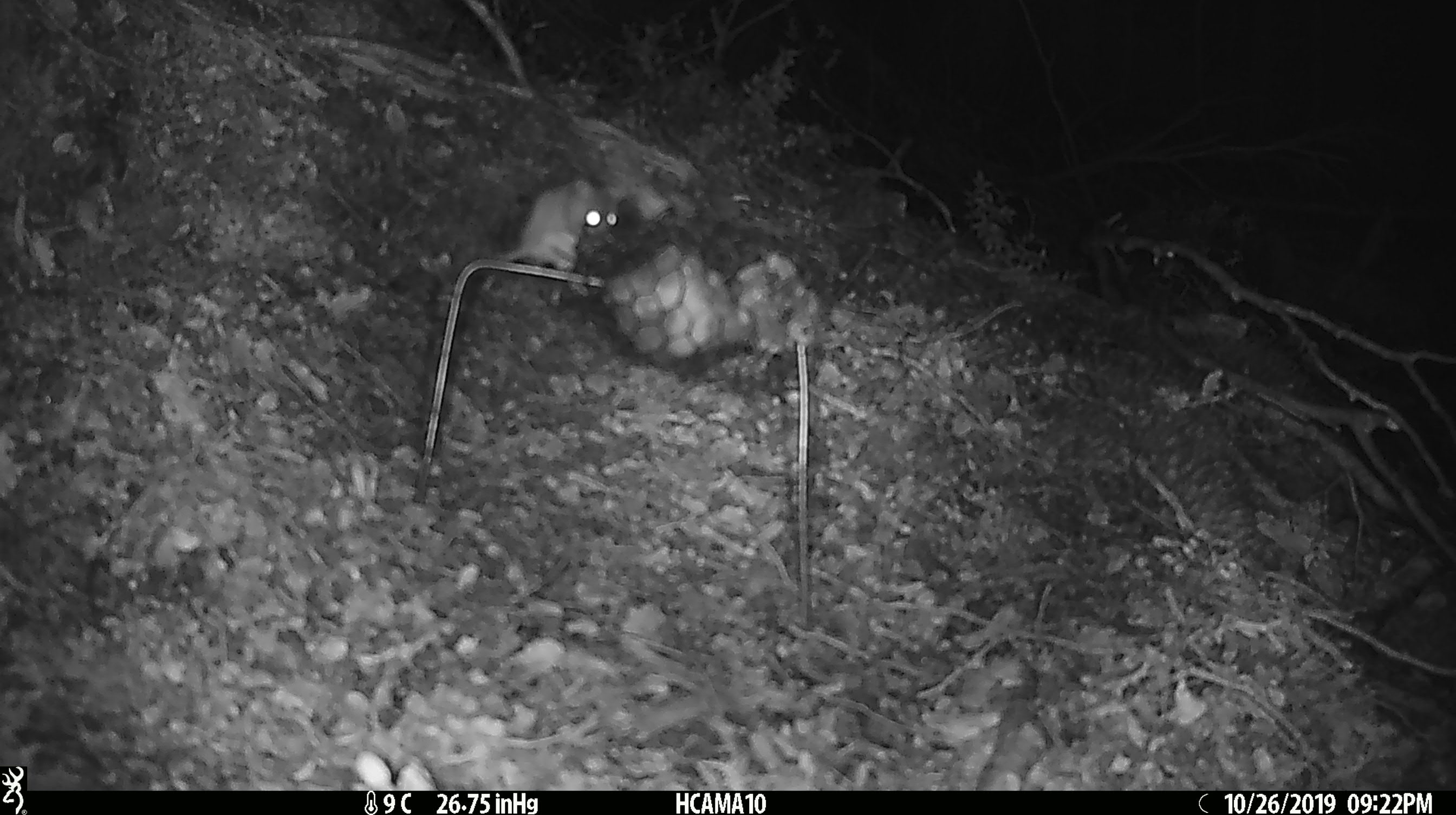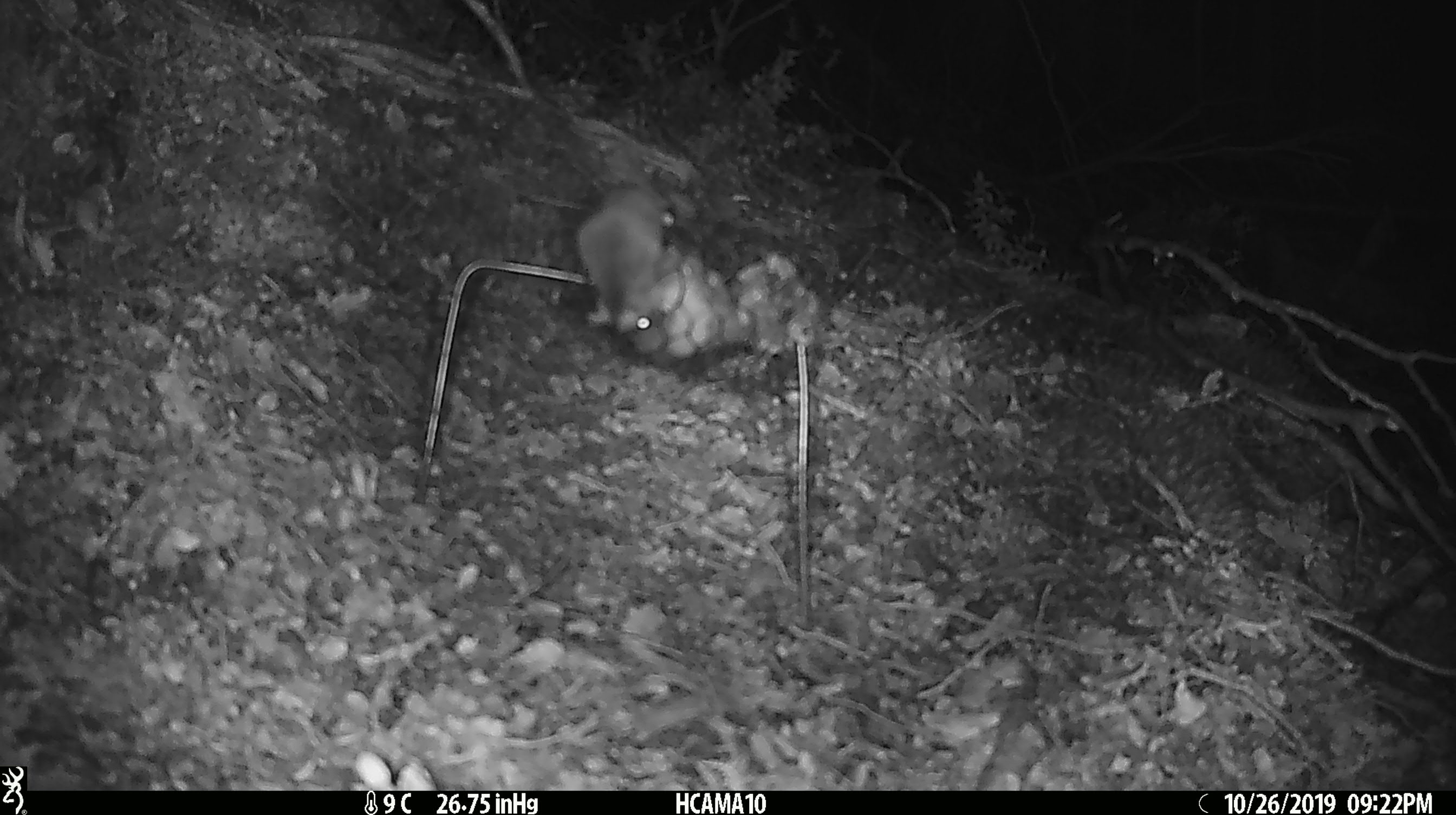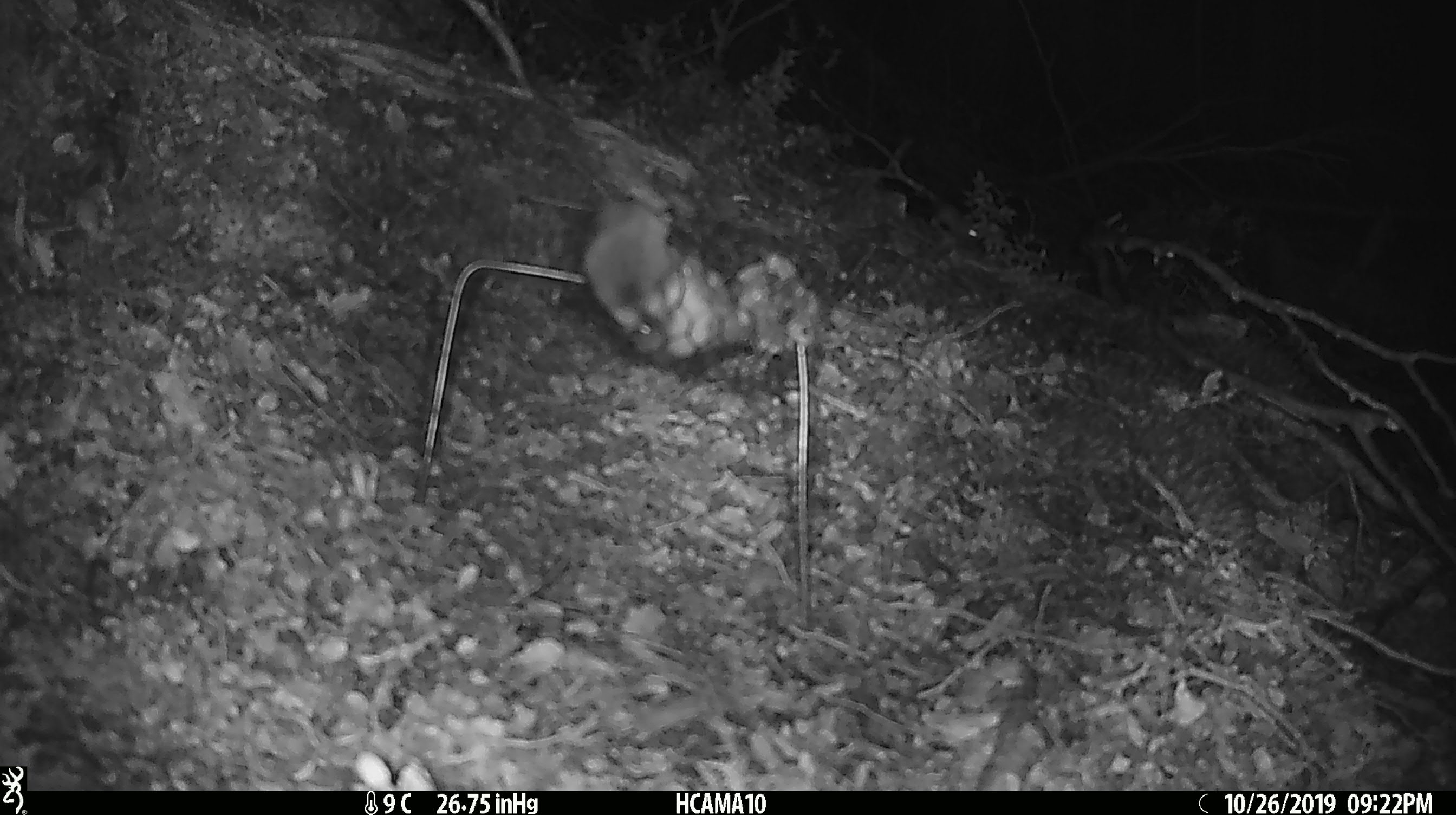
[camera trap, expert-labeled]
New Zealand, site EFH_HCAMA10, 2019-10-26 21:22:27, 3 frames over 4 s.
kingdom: Animalia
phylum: Chordata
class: Mammalia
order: Rodentia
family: Muridae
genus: Mus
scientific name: Mus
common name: mouse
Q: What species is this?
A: Mouse (Mus).